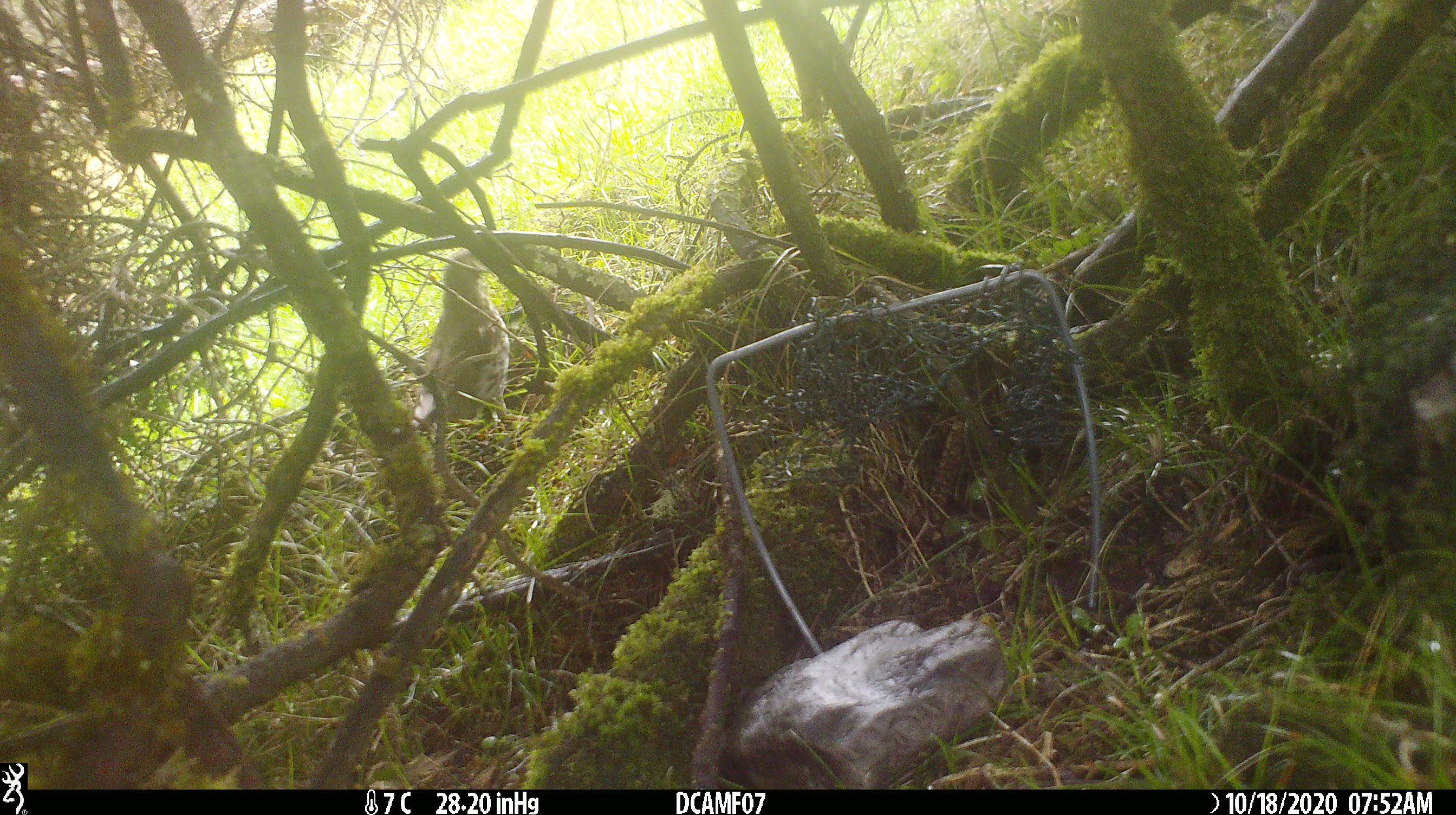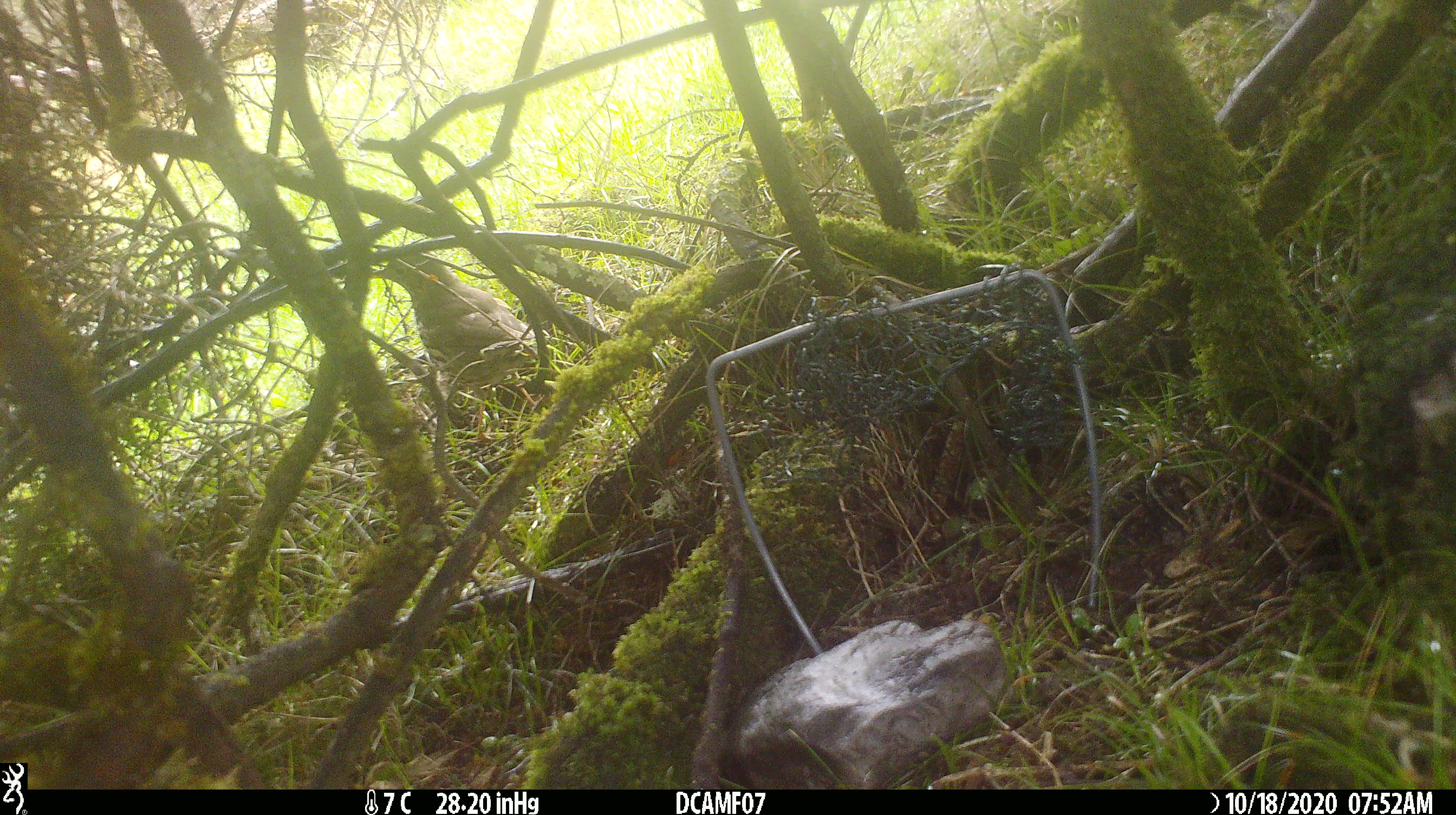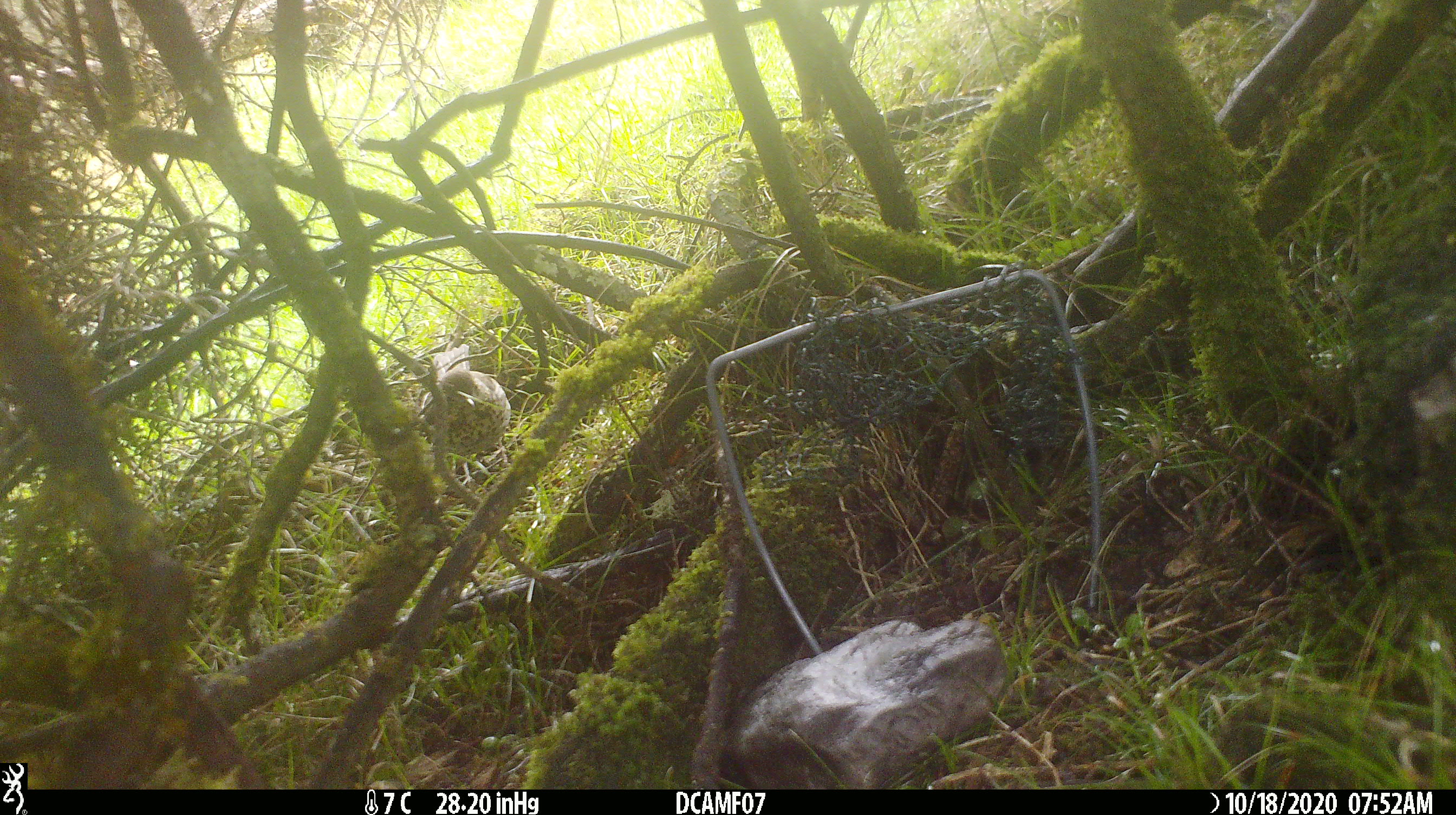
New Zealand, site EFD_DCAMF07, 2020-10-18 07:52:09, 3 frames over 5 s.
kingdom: Animalia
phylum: Chordata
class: Aves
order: Passeriformes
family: Turdidae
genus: Turdus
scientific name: Turdus philomelos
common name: song thrush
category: thrush